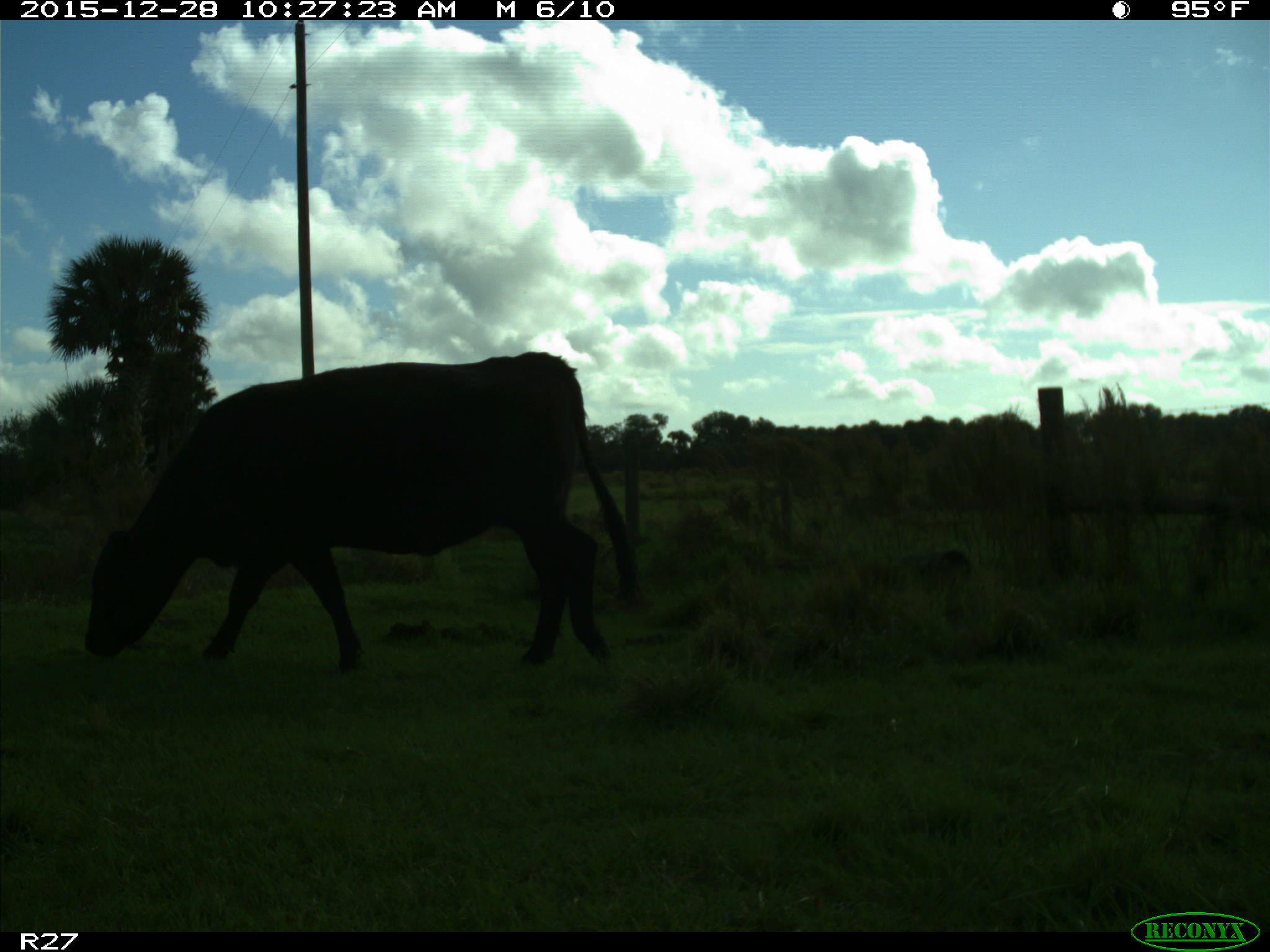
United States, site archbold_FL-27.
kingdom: Animalia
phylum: Chordata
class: Mammalia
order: Artiodactyla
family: Bovidae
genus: Bos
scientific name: Bos taurus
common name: domestic cow